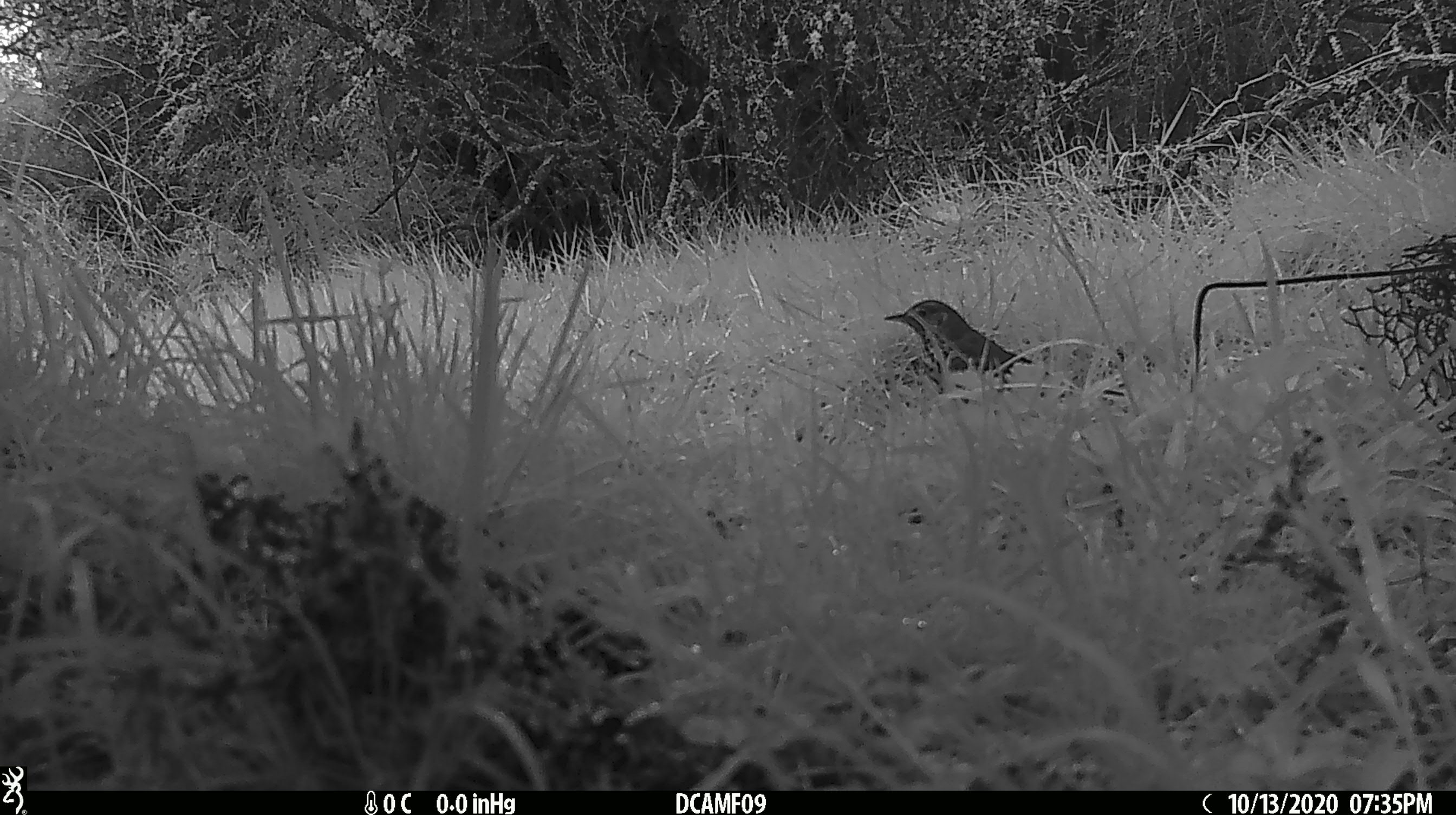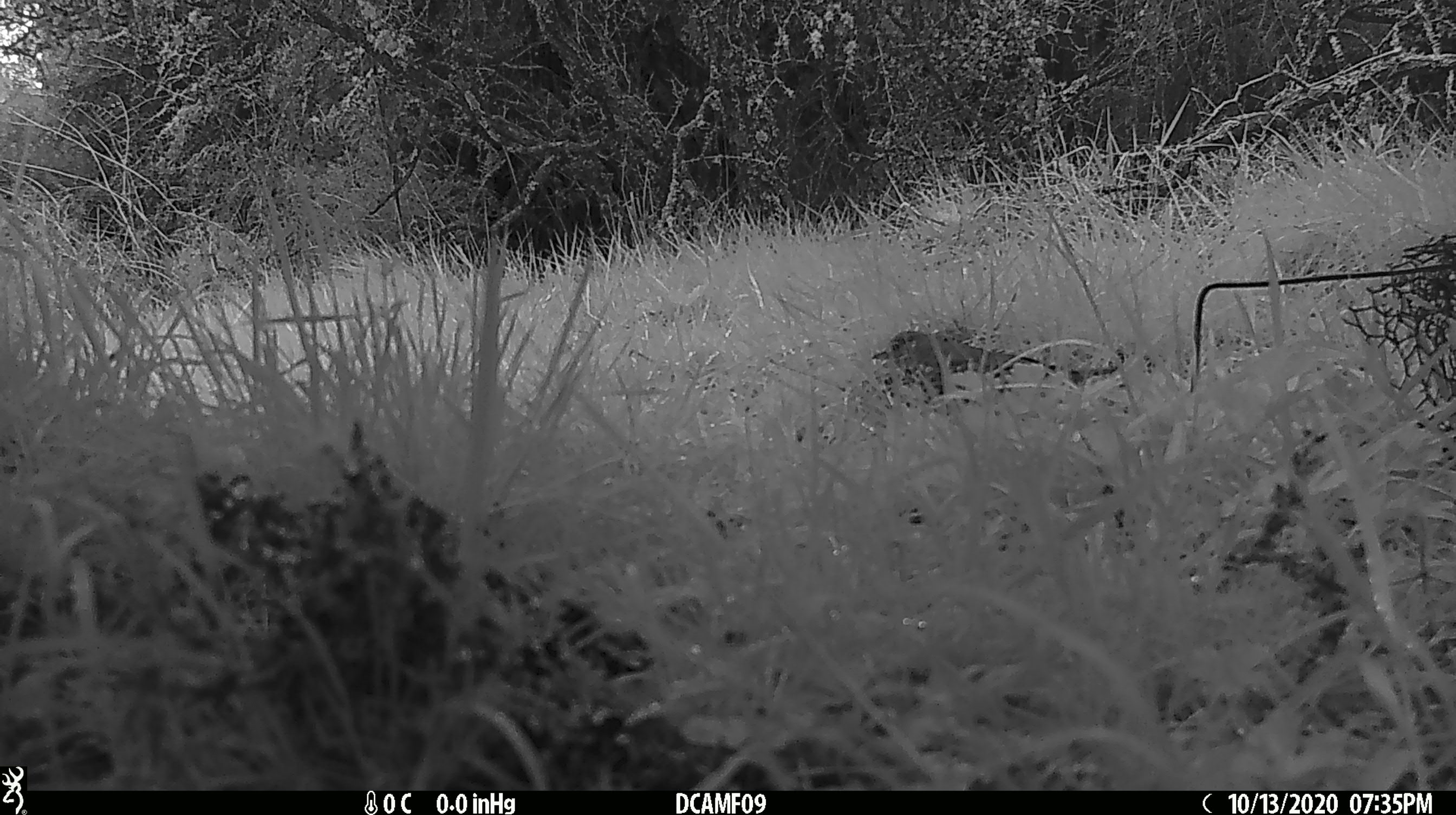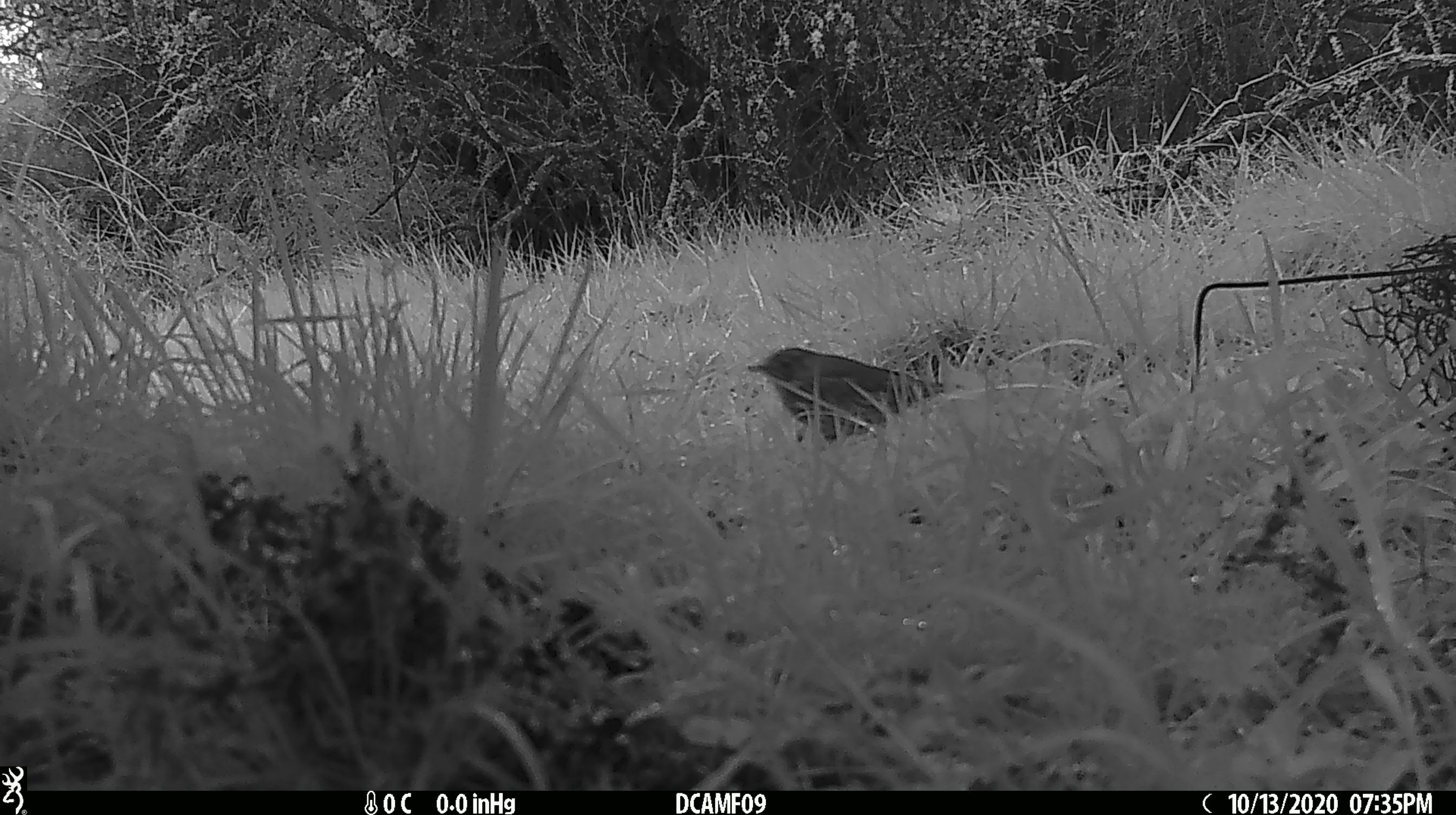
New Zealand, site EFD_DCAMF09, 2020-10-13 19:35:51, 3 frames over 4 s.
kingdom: Animalia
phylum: Chordata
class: Aves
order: Passeriformes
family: Turdidae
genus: Turdus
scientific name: Turdus philomelos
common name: song thrush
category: thrush